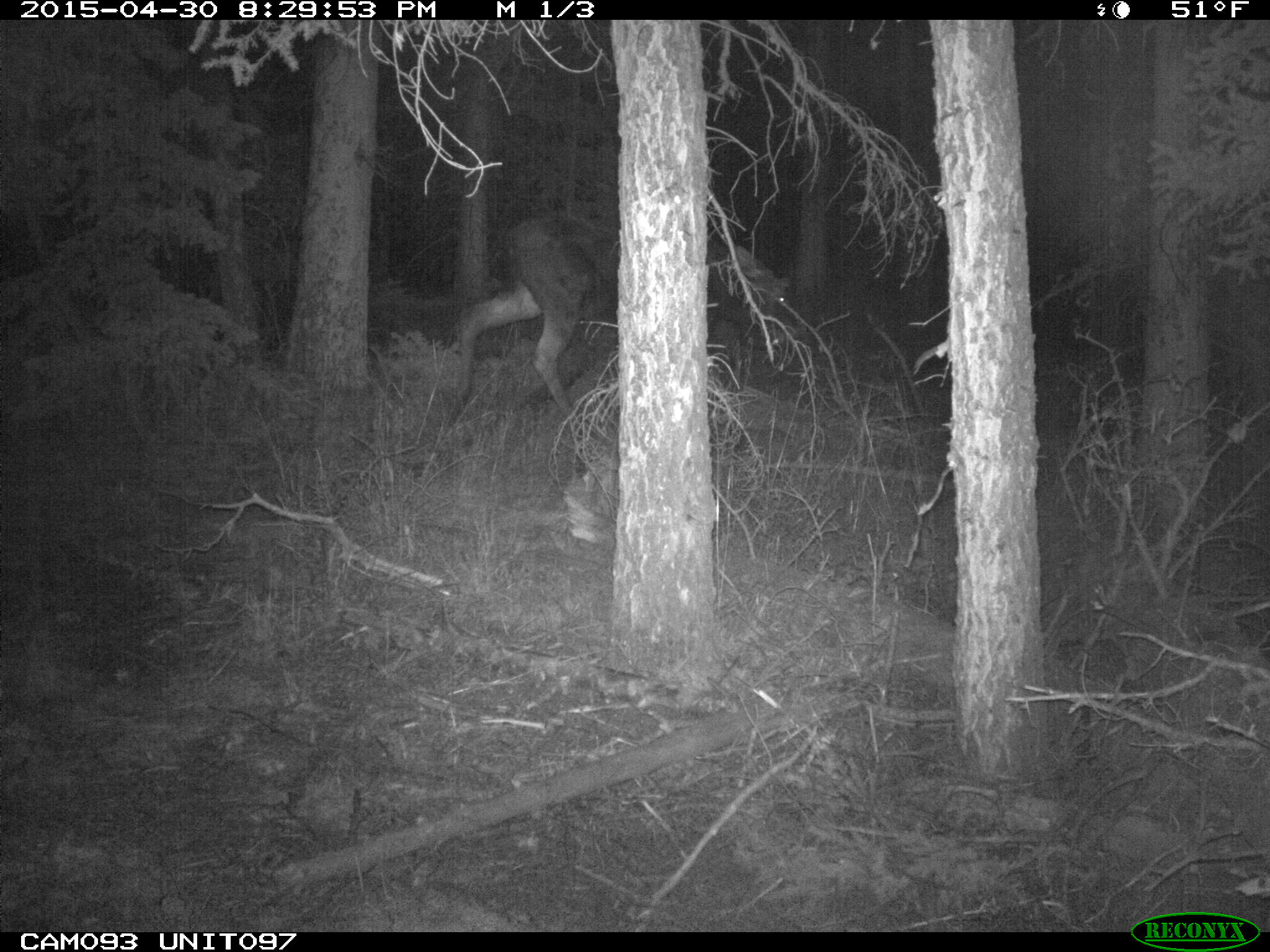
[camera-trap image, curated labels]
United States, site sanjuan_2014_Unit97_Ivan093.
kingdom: Animalia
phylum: Chordata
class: Mammalia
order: Artiodactyla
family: Cervidae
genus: Alces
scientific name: Alces alces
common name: moose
Alces alces (moose).